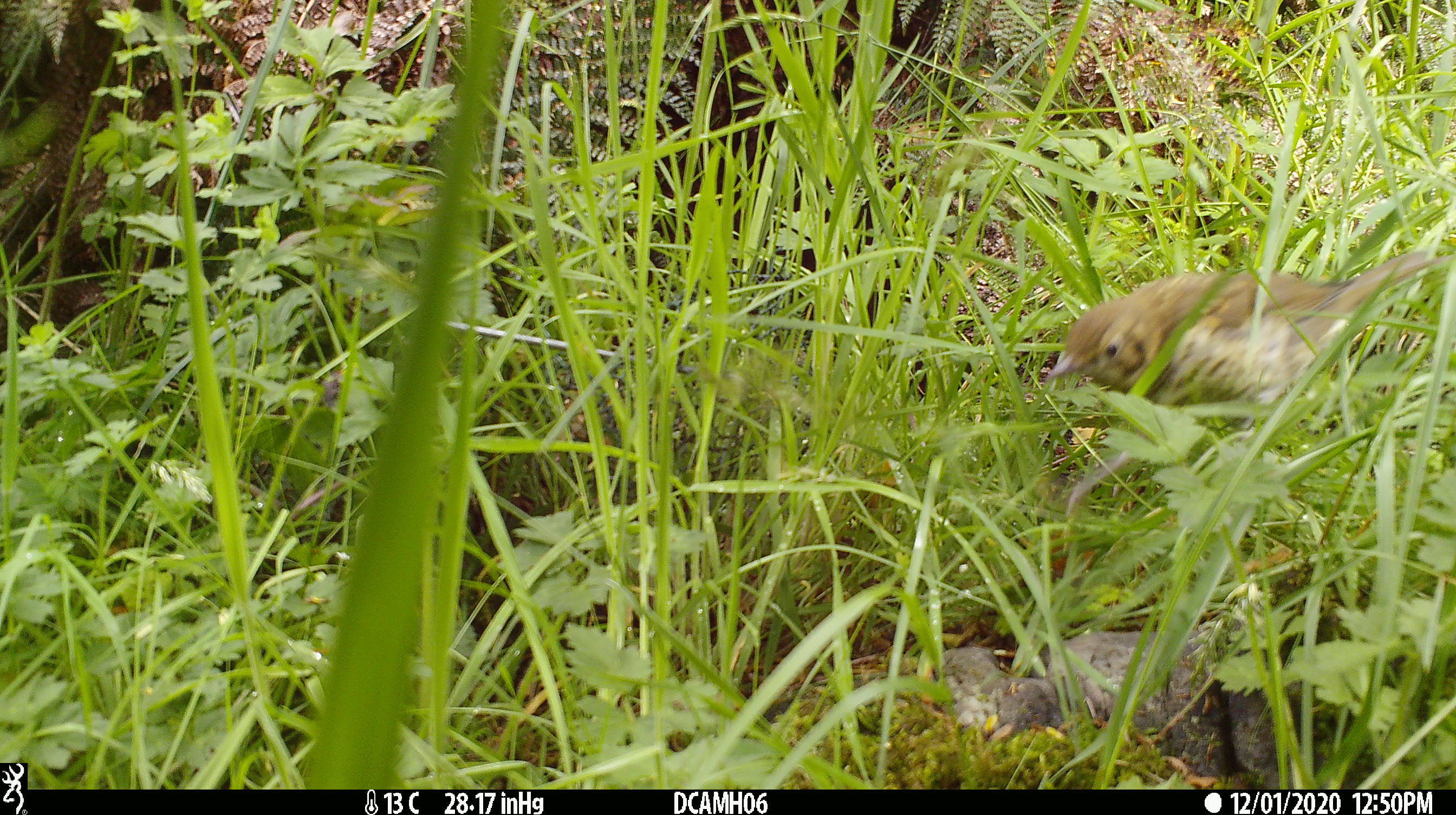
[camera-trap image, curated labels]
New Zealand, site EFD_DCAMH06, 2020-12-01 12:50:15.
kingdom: Animalia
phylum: Chordata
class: Aves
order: Passeriformes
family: Turdidae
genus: Turdus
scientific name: Turdus philomelos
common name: song thrush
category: thrush